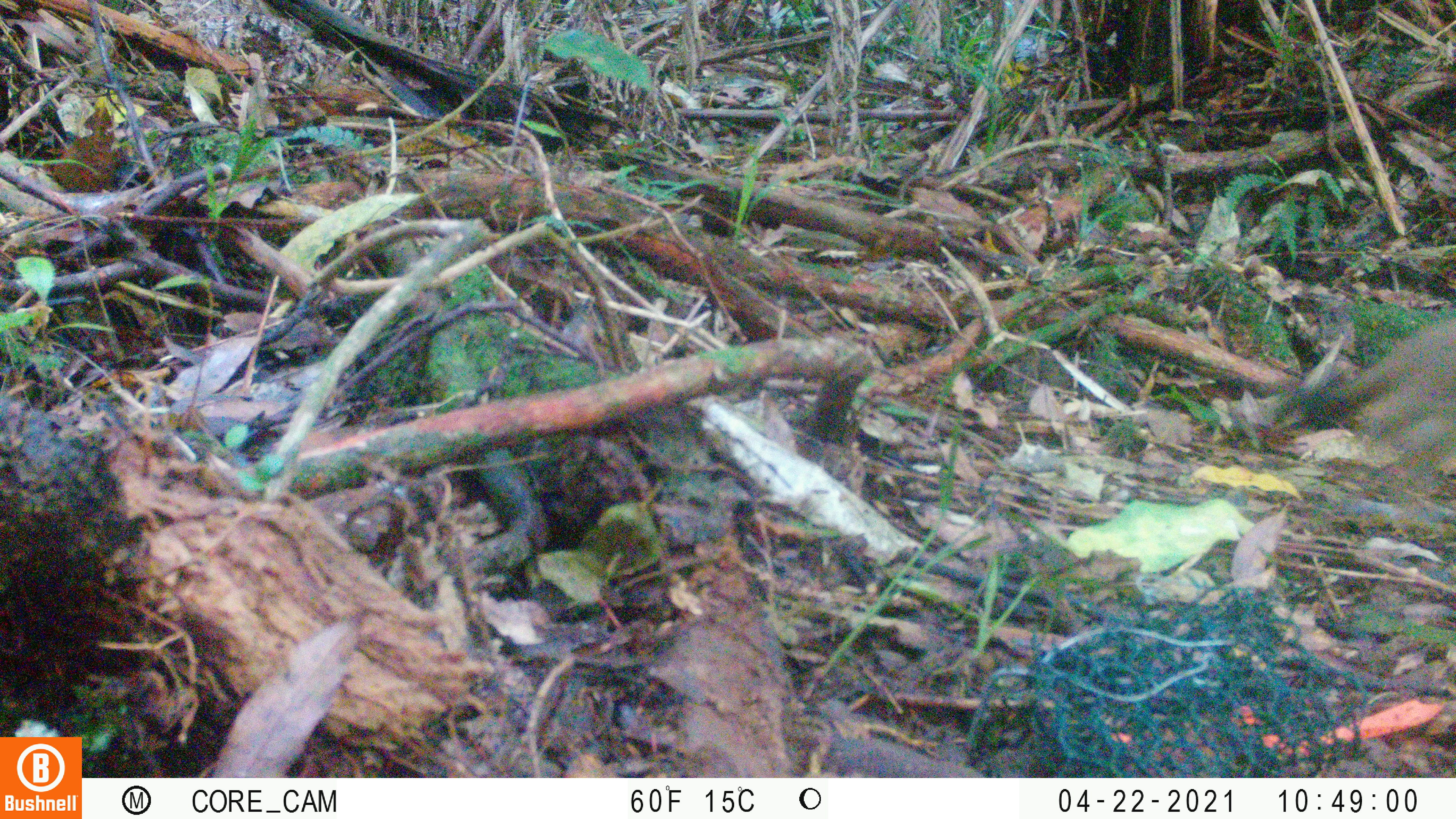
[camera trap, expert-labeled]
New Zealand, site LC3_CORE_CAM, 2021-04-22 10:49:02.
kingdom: Animalia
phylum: Chordata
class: Mammalia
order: Carnivora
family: Mustelidae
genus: Mustela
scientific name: Mustela erminea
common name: stoat